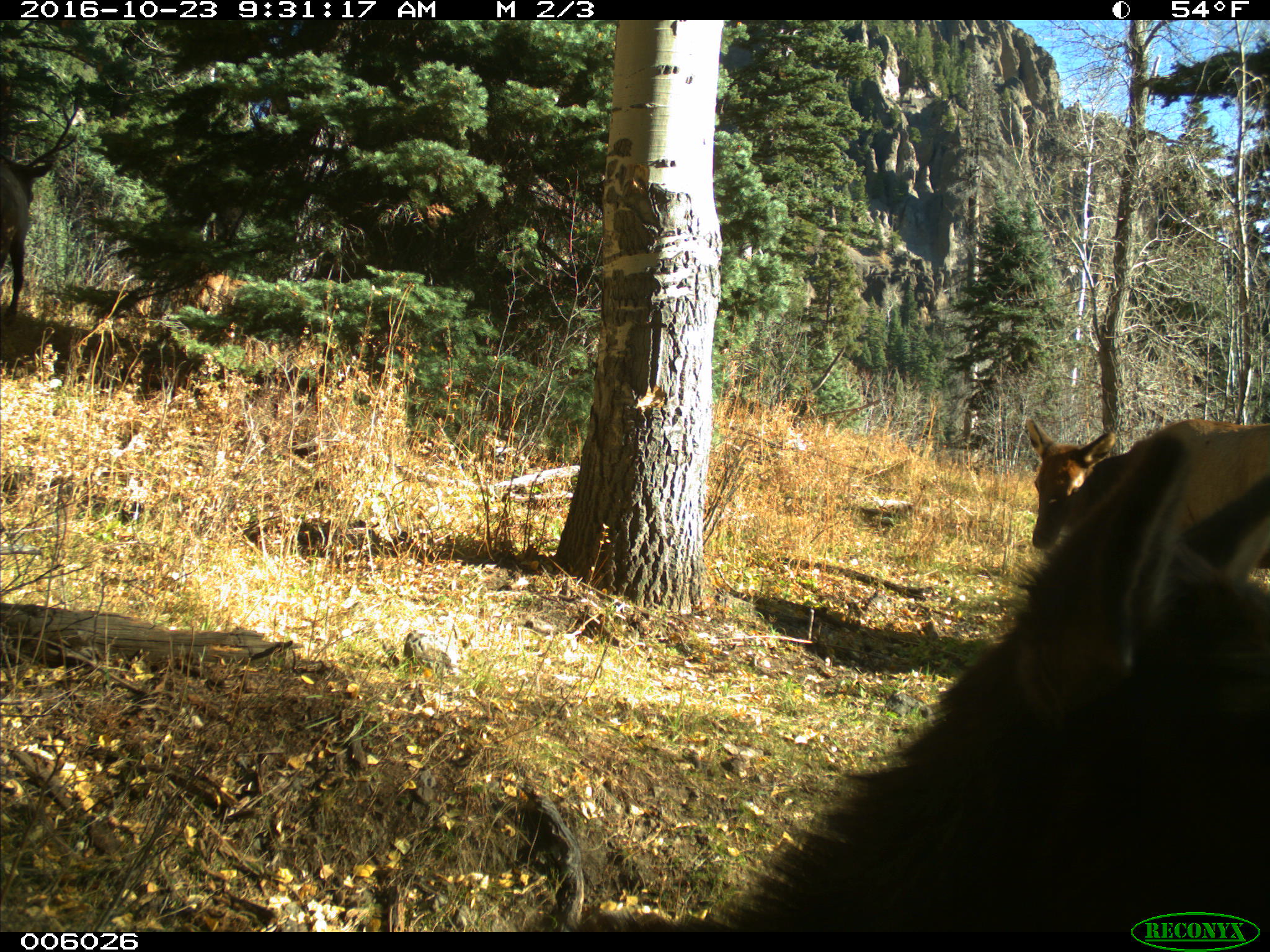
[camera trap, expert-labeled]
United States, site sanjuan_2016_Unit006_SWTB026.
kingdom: Animalia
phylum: Chordata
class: Mammalia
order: Artiodactyla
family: Cervidae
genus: Cervus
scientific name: Cervus elaphus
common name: red deer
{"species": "Cervus elaphus (red deer)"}